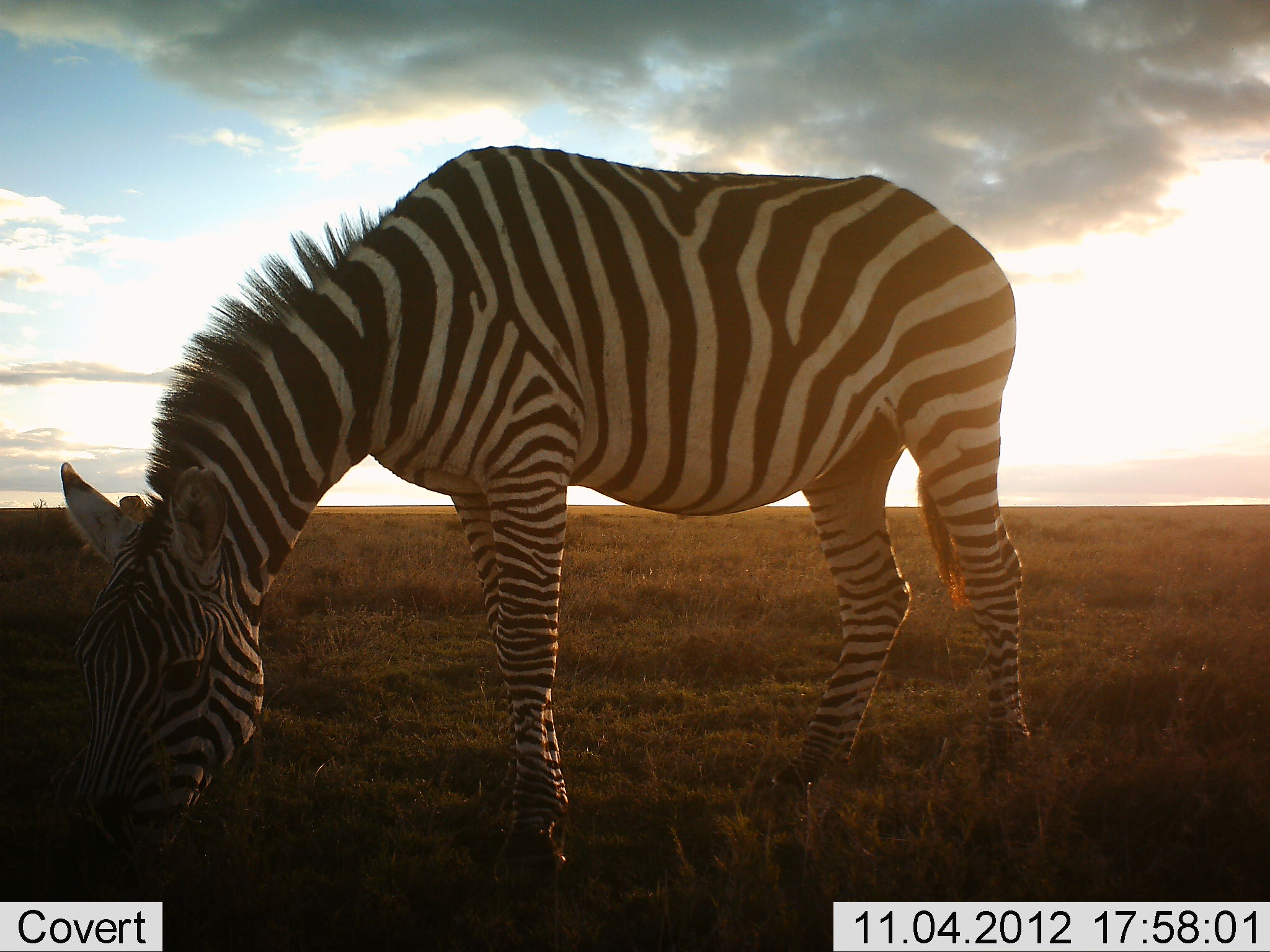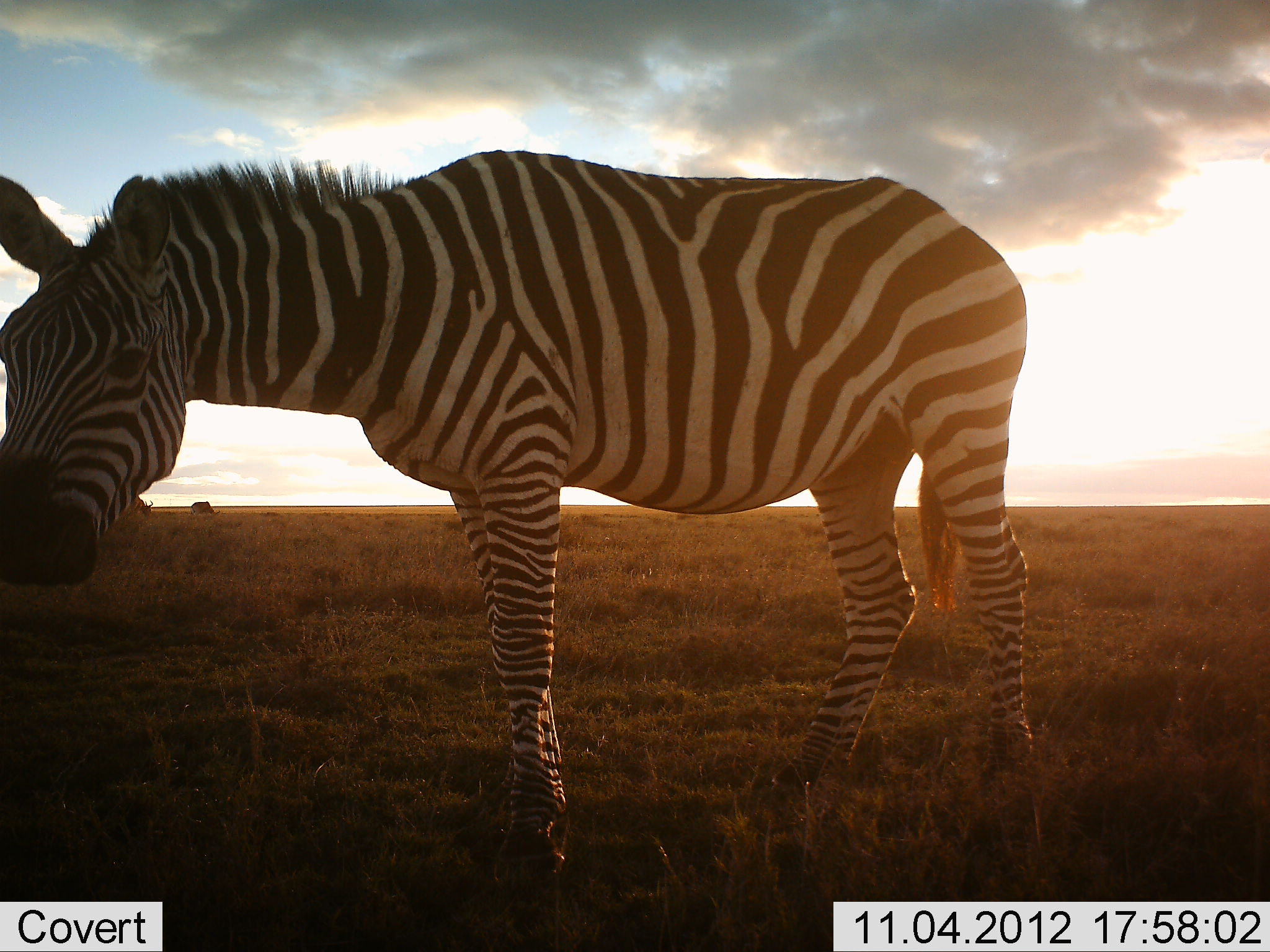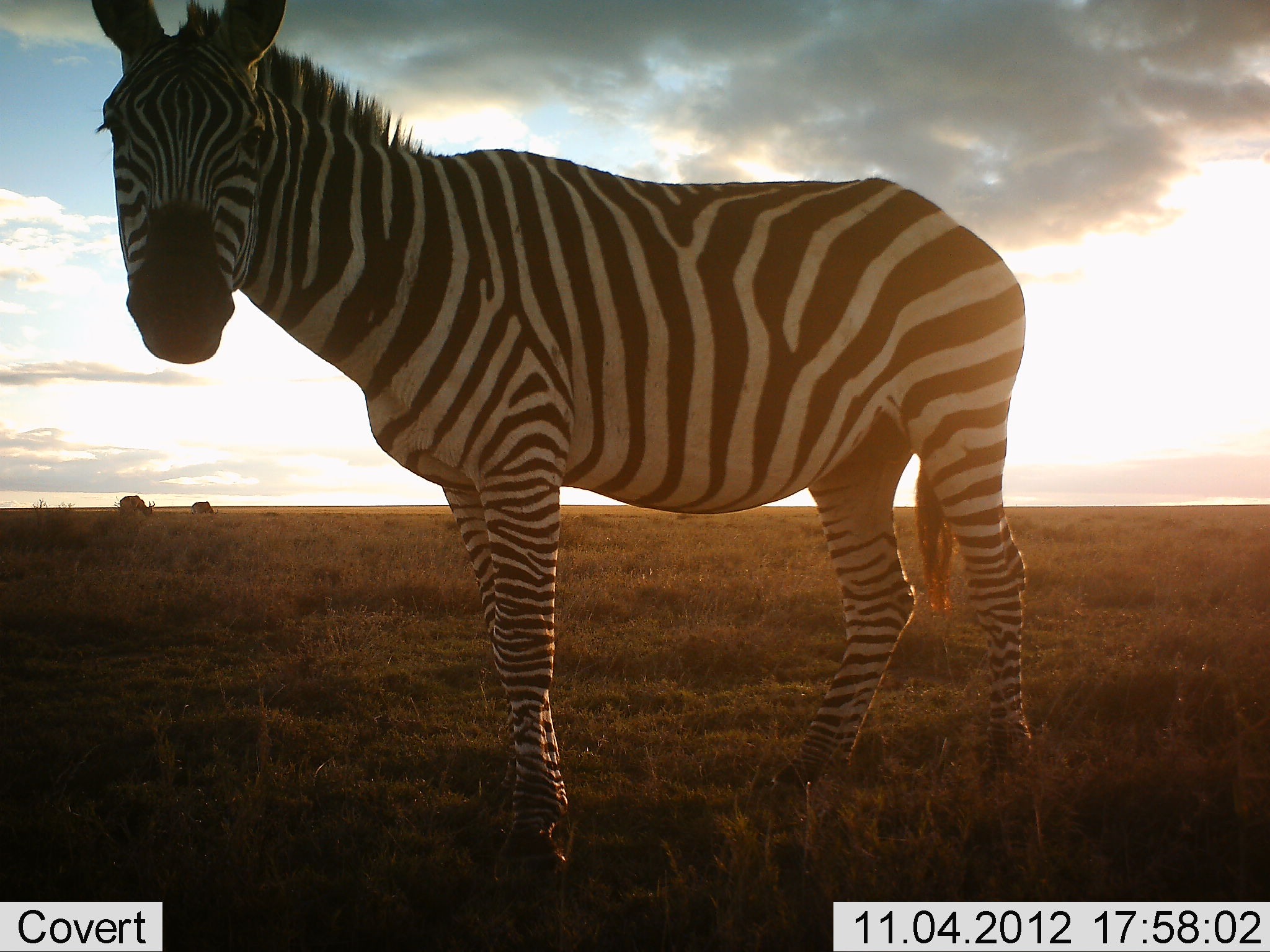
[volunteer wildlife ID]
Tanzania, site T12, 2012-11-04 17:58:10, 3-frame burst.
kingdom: Animalia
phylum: Chordata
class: Mammalia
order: Perissodactyla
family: Equidae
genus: Equus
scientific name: Equus quagga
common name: plains zebra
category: zebra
Zebra (plains zebra) (Equus quagga), count 1. Behavior (volunteer vote fractions): standing 70%, resting 0%, moving 0%, interacting 0%. Young present (vote fraction): 0%. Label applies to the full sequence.